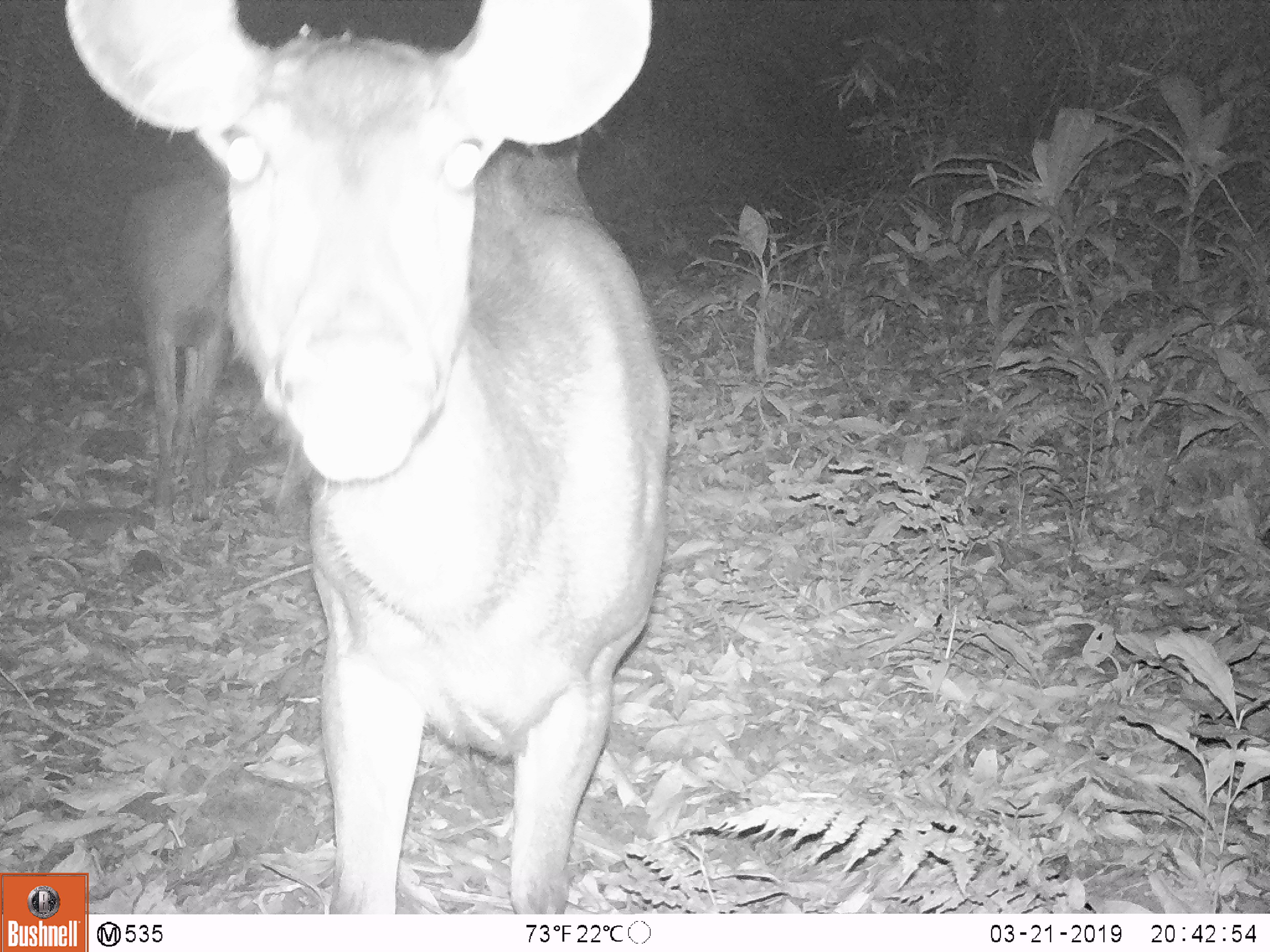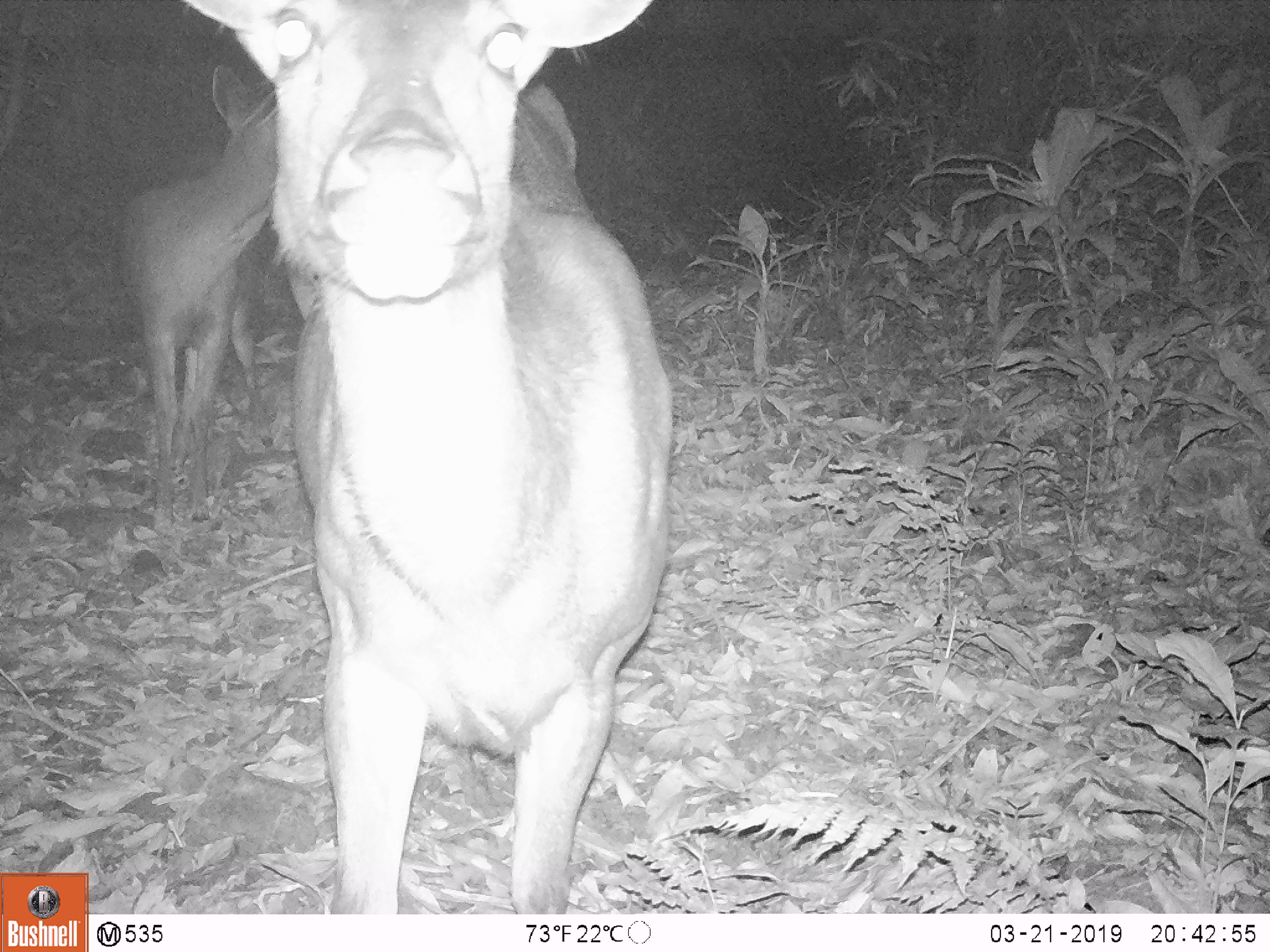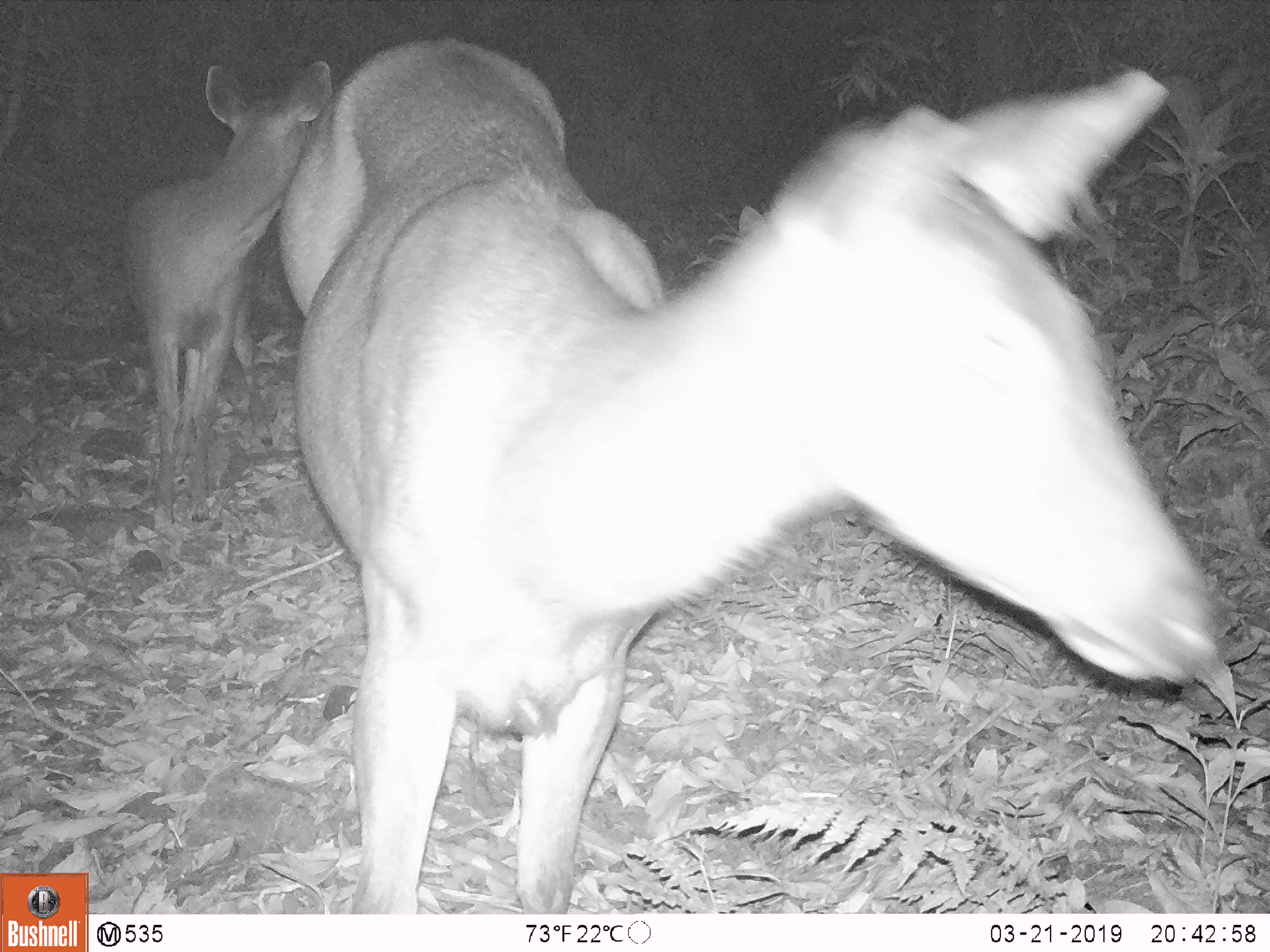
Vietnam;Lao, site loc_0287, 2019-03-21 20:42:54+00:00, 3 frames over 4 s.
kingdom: Animalia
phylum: Chordata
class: Mammalia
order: Artiodactyla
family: Cervidae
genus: Rusa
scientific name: Rusa unicolor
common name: sambar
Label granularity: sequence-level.